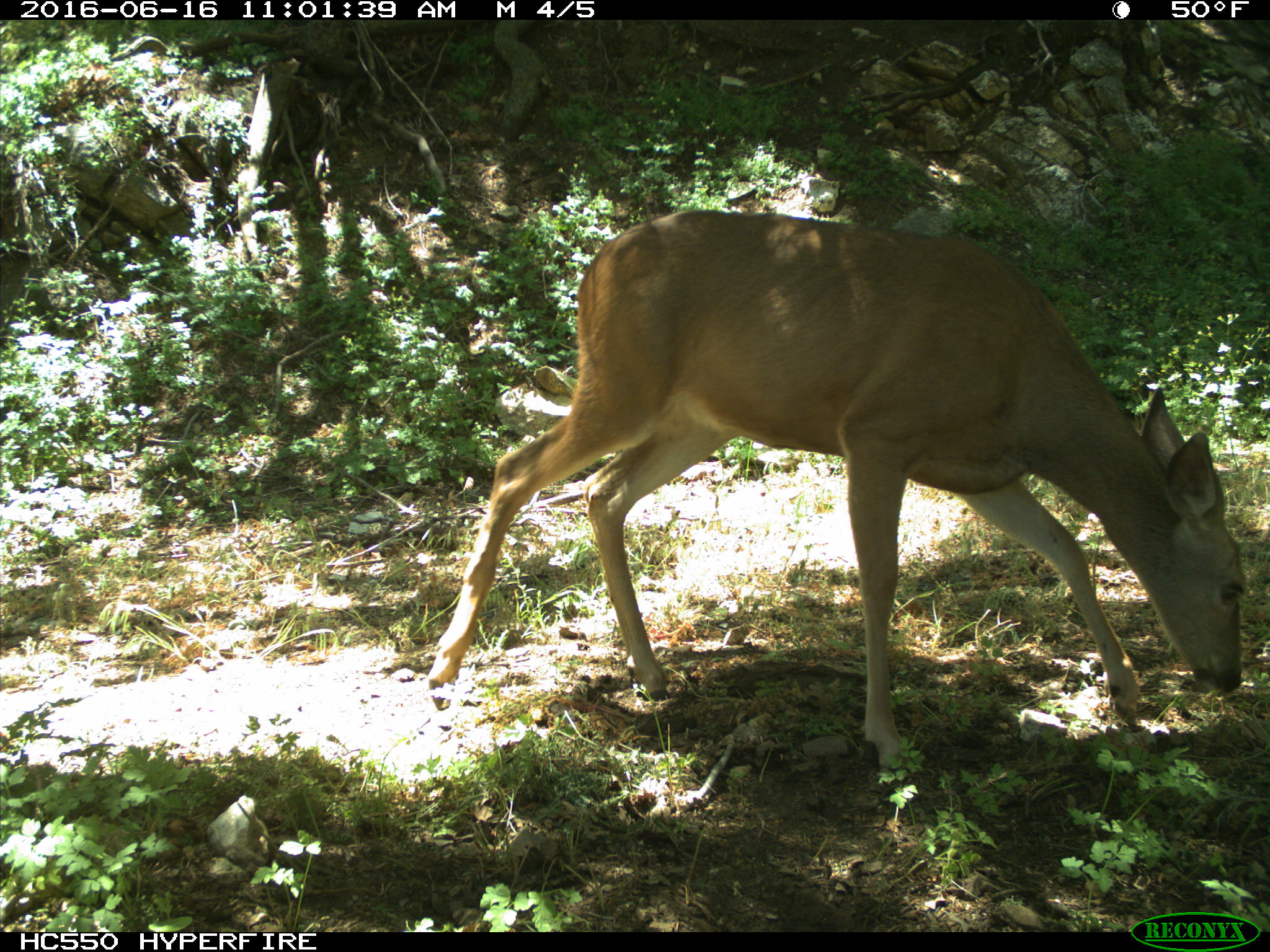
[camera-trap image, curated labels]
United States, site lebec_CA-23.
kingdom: Animalia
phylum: Chordata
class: Mammalia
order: Artiodactyla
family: Cervidae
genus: Odocoileus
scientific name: Odocoileus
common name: deer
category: unidentified deer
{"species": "unidentified deer (deer) (Odocoileus)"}